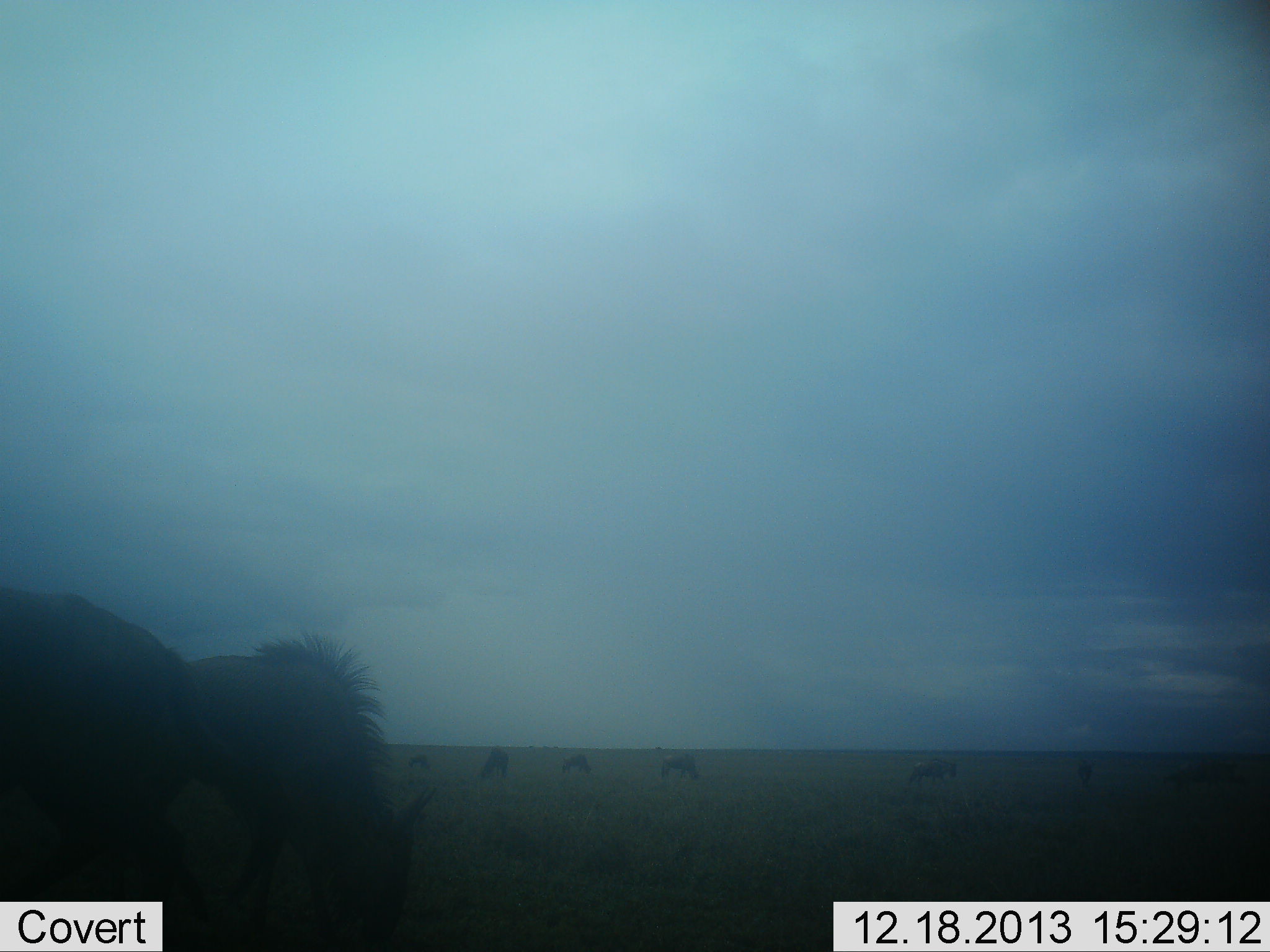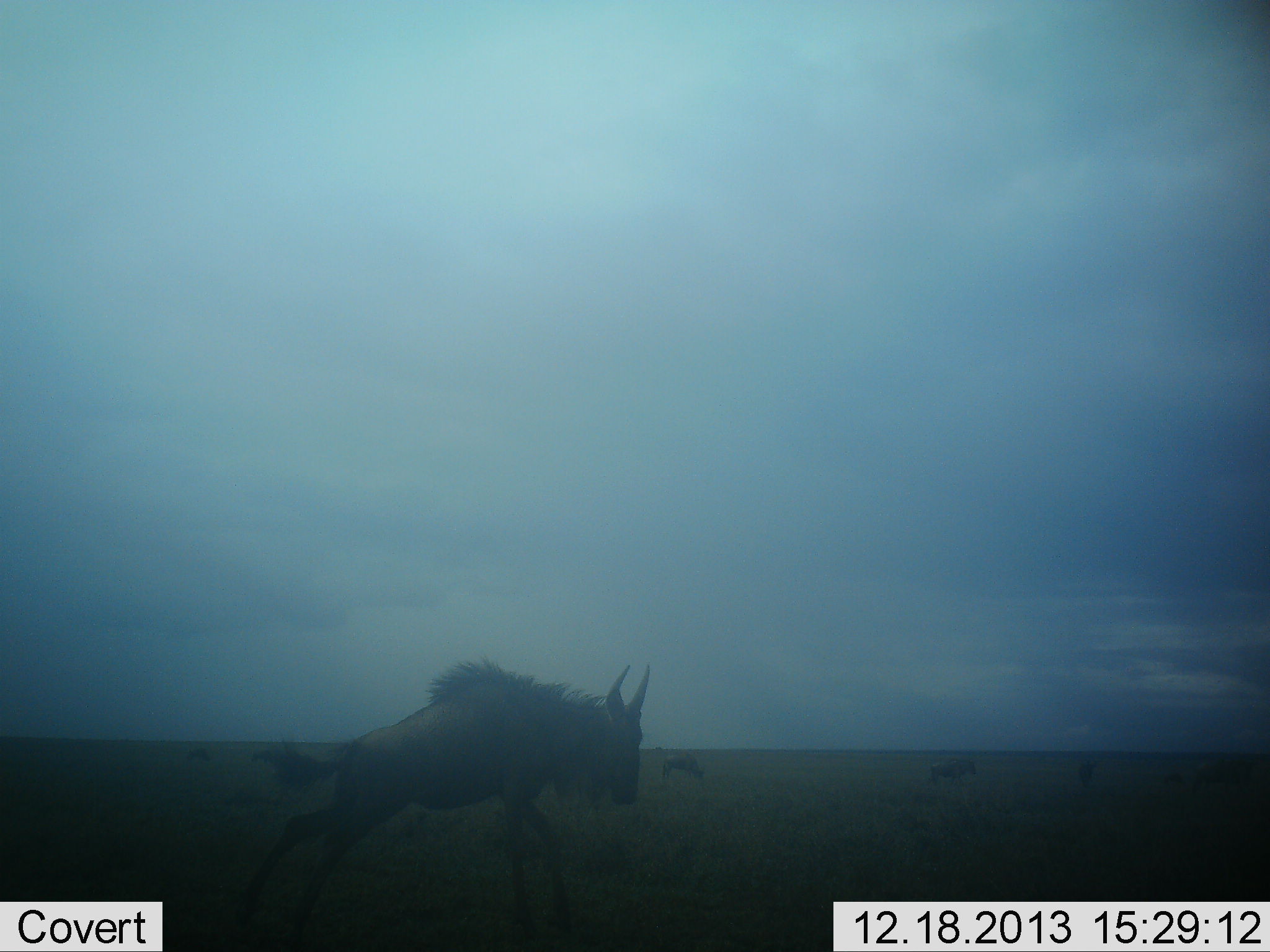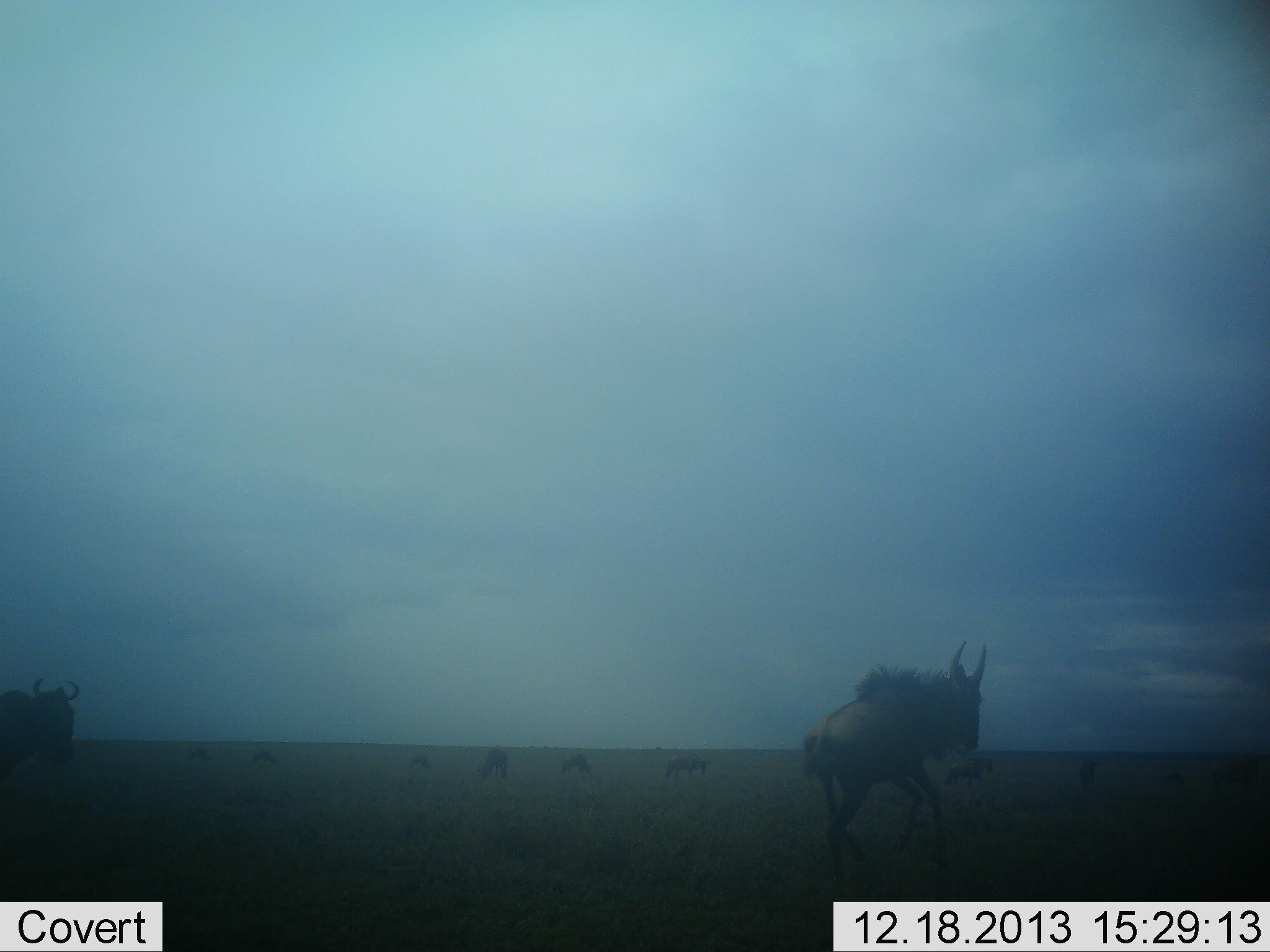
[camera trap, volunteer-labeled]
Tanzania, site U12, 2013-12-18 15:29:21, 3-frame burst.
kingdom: Animalia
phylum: Chordata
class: Mammalia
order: Artiodactyla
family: Bovidae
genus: Connochaetes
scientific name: Connochaetes taurinus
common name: blue wildebeest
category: wildebeest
Wildebeest (blue wildebeest) (Connochaetes taurinus), count 11-50. Behavior (volunteer vote fractions): standing 30%, resting 10%, moving 100%, interacting 0%. Young present (vote fraction): 0%. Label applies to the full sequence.